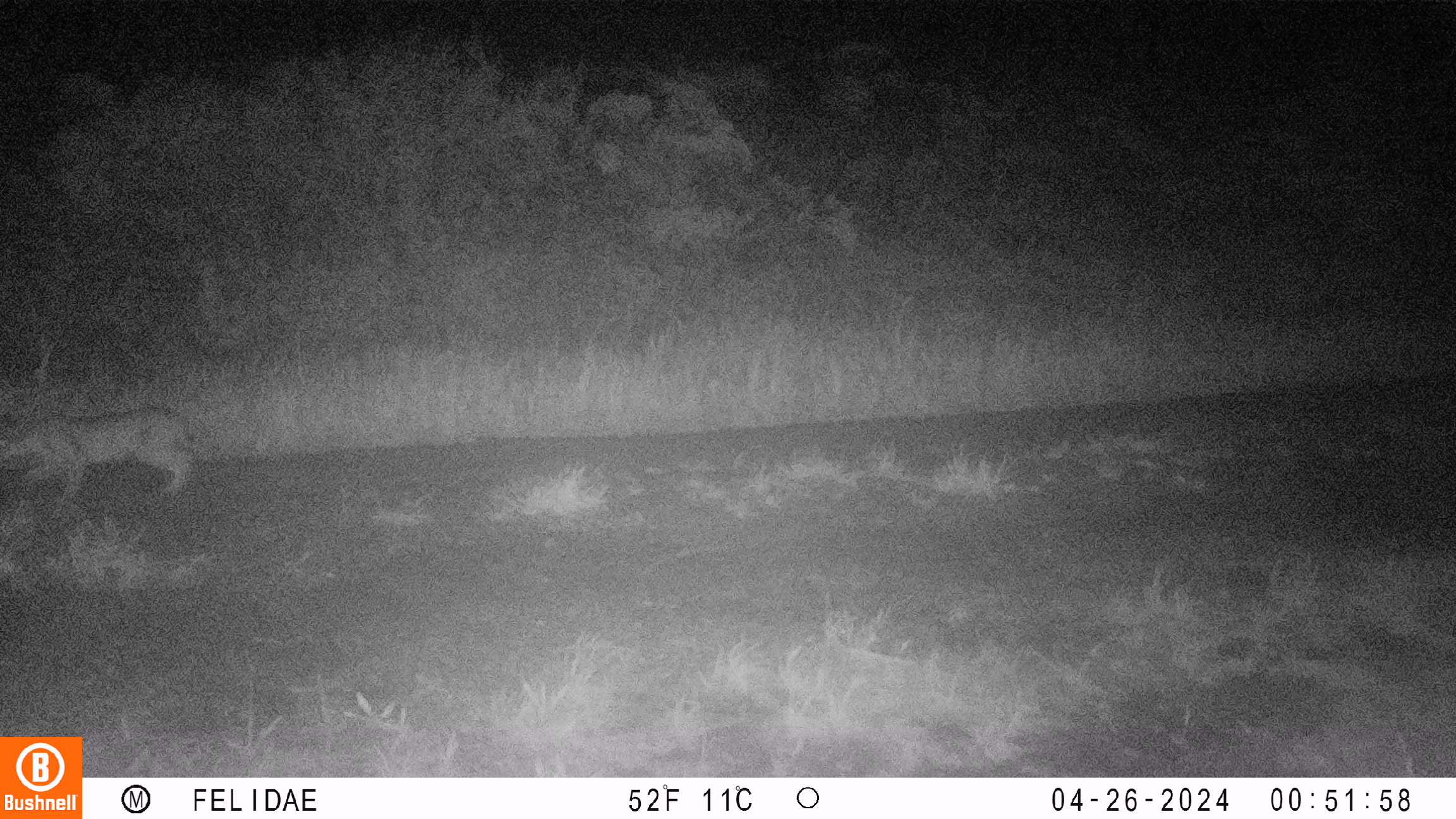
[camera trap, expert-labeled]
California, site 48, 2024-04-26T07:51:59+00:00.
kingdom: Animalia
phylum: Chordata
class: Mammalia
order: Carnivora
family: Felidae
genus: Lynx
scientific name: Lynx rufus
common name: bobcat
Bobcat (Lynx rufus).